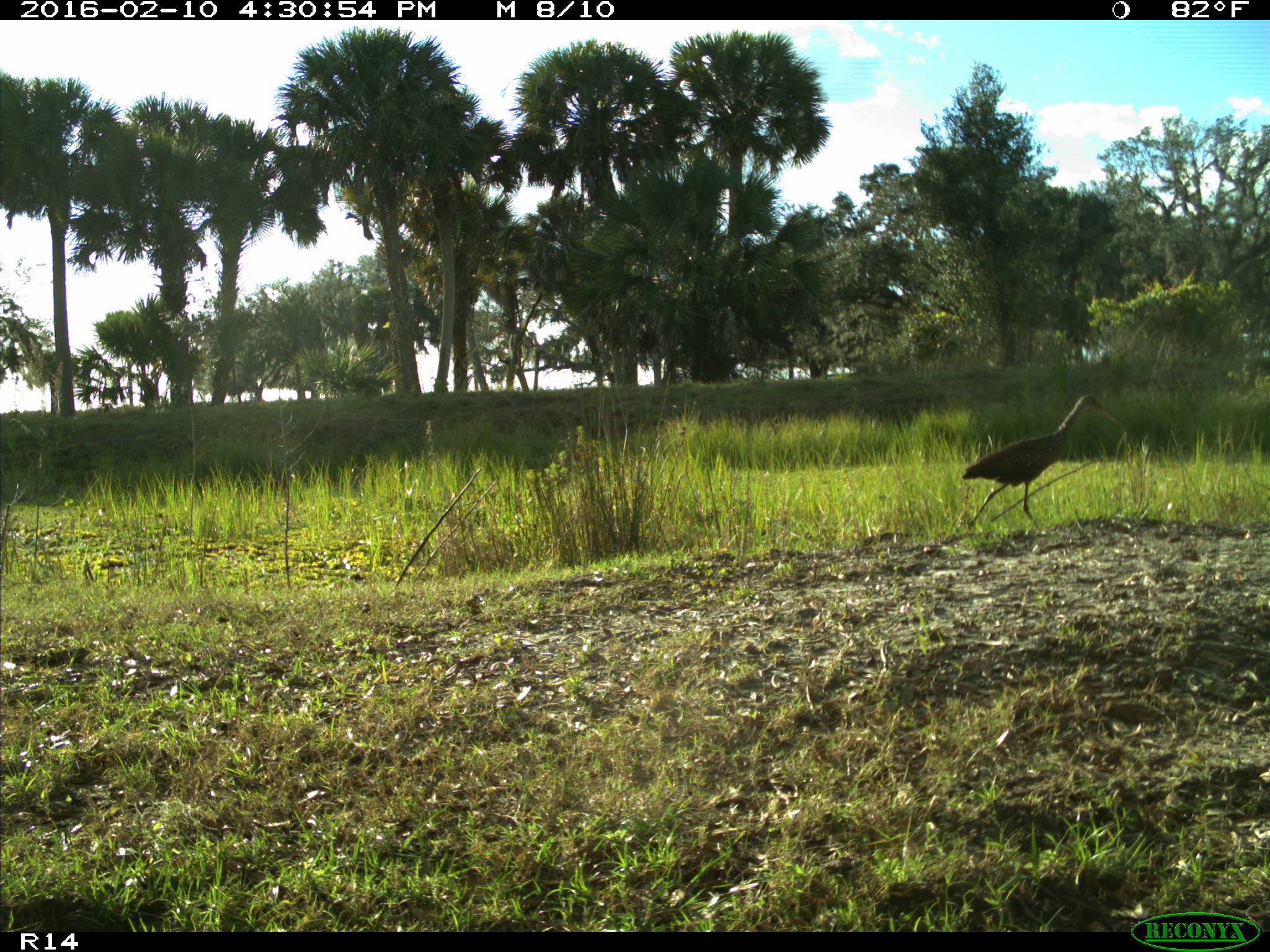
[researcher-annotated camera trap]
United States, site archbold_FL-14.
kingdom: Animalia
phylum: Chordata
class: Aves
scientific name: Aves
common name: birds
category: unidentified bird